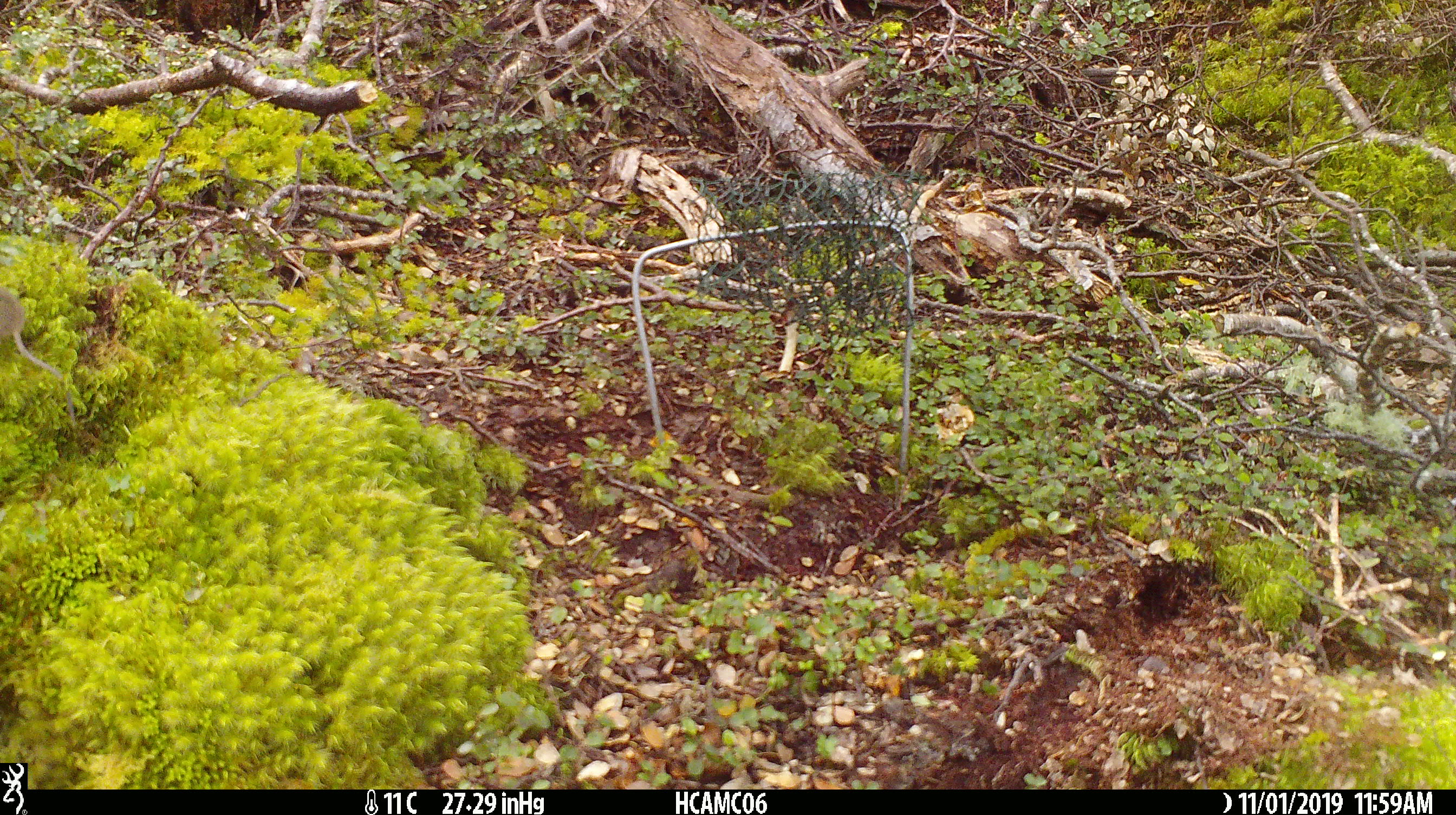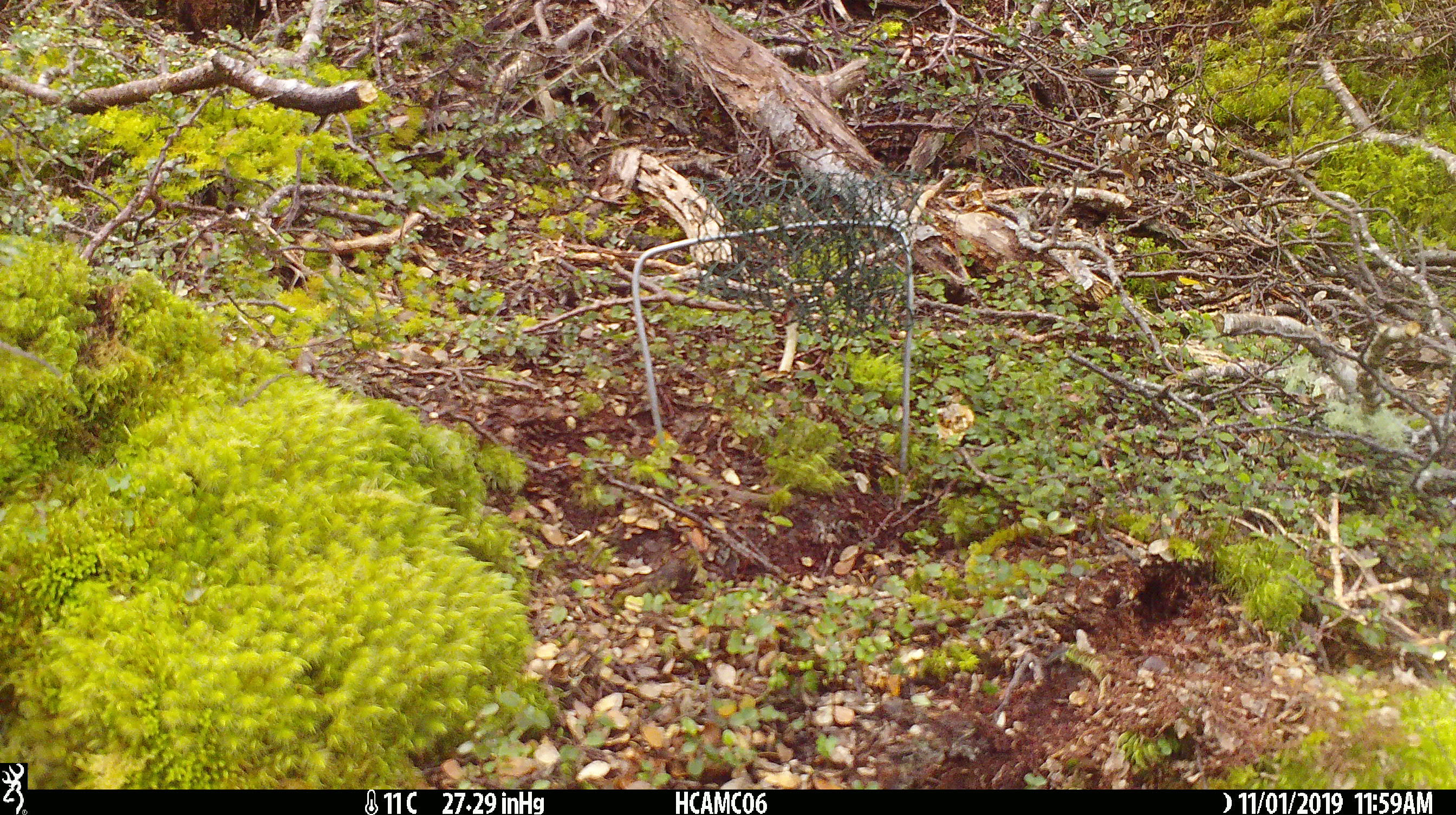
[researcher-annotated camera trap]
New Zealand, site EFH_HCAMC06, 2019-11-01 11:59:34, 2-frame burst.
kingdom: Animalia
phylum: Chordata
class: Mammalia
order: Rodentia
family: Muridae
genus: Mus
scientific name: Mus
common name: mouse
Mouse (Mus).